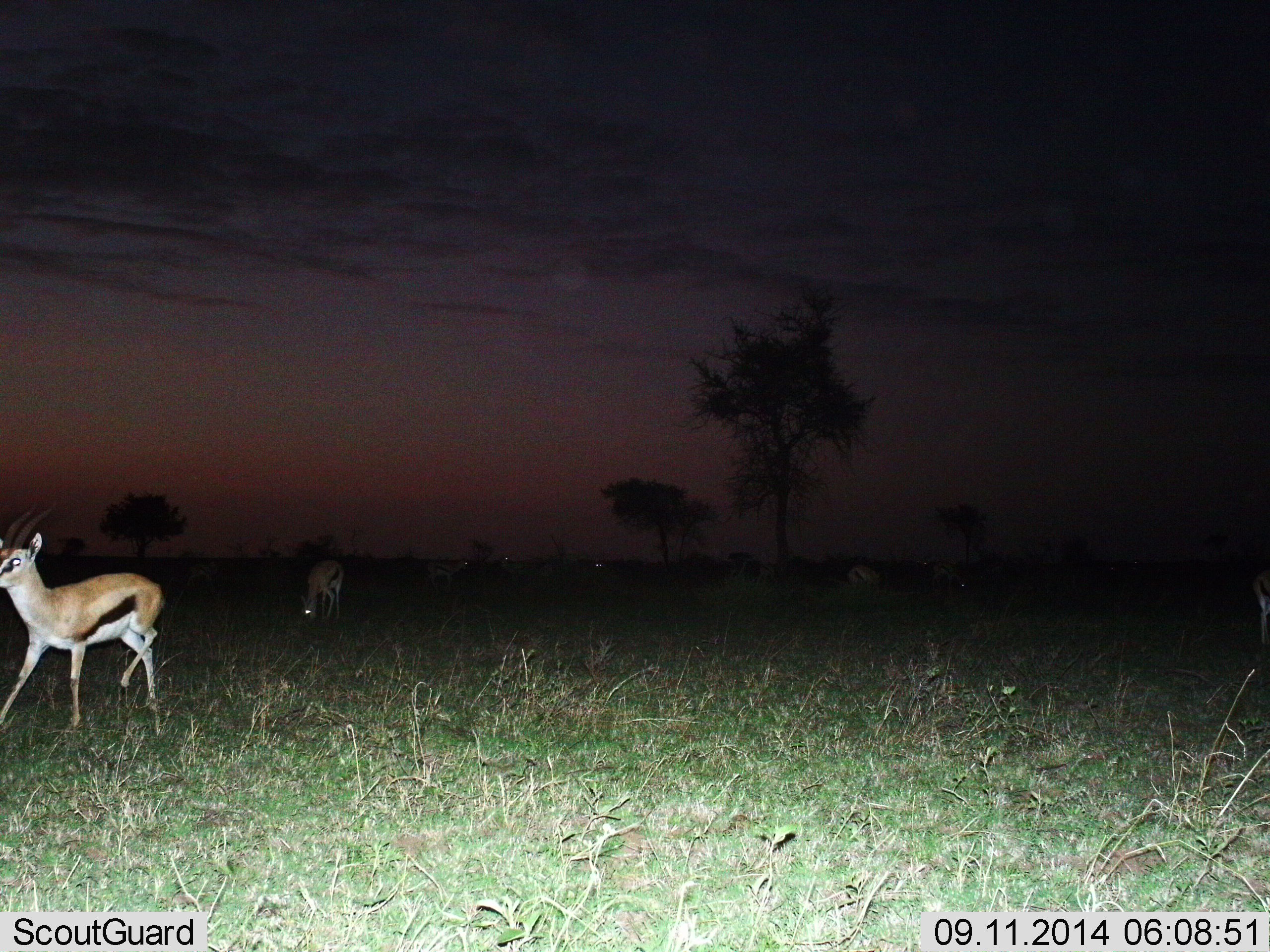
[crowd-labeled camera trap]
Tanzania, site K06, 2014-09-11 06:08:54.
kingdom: Animalia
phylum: Chordata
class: Mammalia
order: Artiodactyla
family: Bovidae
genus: Eudorcas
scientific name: Eudorcas thomsonii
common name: thomson's gazelle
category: gazellethomsons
Gazellethomsons (thomson's gazelle) (Eudorcas thomsonii), count 4. Behavior (volunteer vote fractions): standing 40%, resting 10%, moving 60%, interacting 0%. Young present (vote fraction): 0%. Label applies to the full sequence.